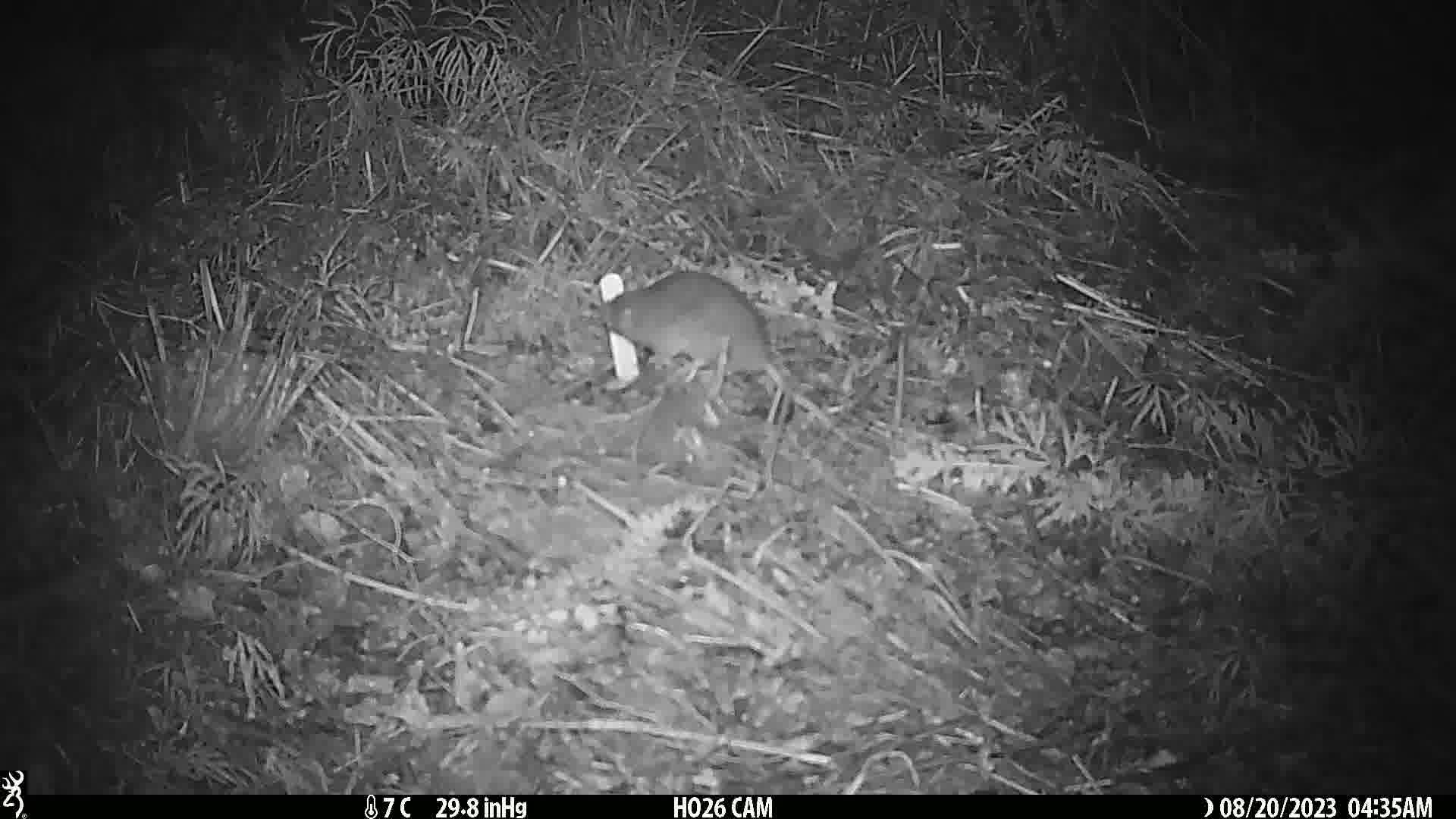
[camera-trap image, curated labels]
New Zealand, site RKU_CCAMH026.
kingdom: Animalia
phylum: Chordata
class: Mammalia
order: Rodentia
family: Muridae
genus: Rattus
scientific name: Rattus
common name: rat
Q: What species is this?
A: Rat (Rattus).